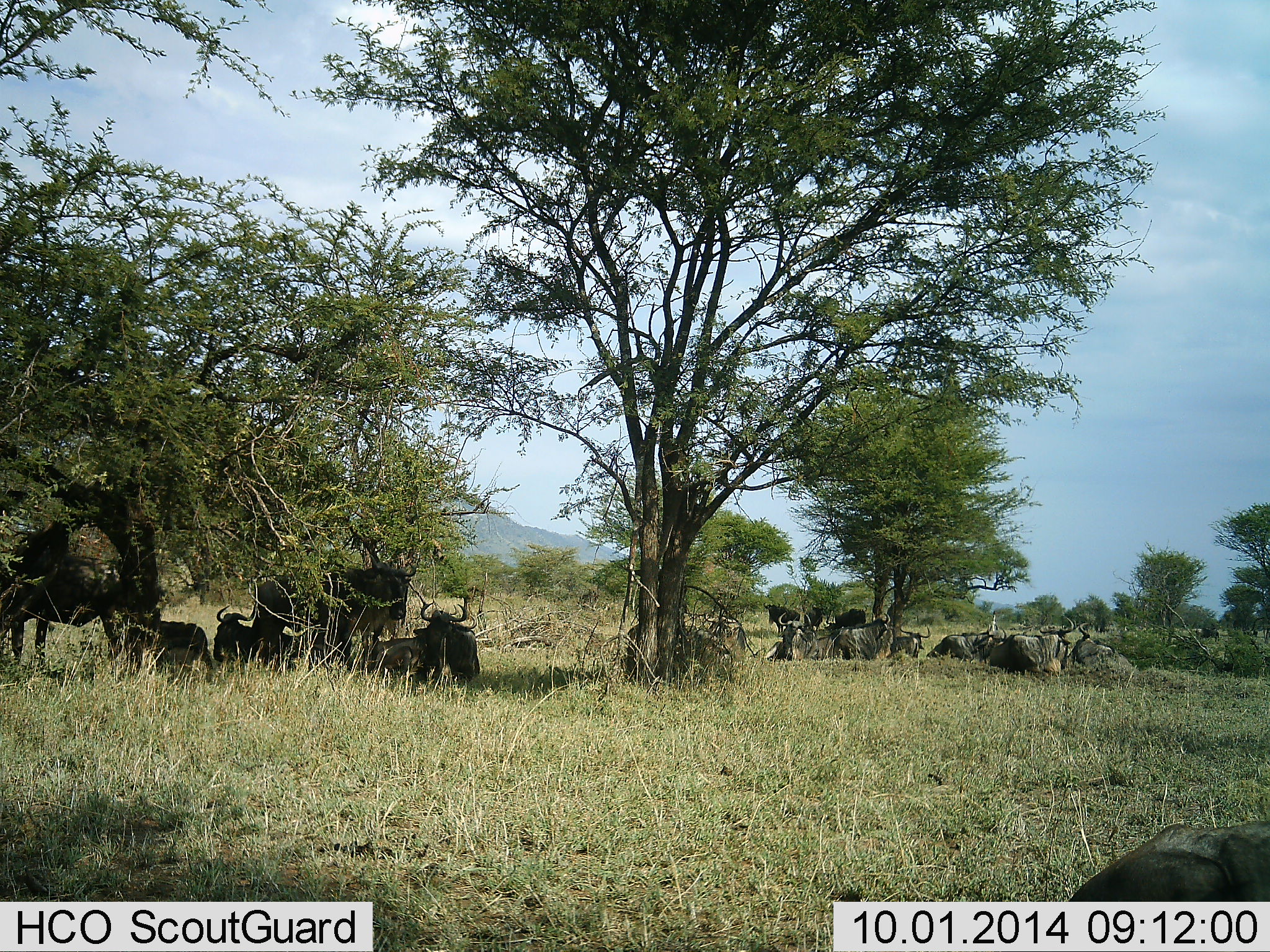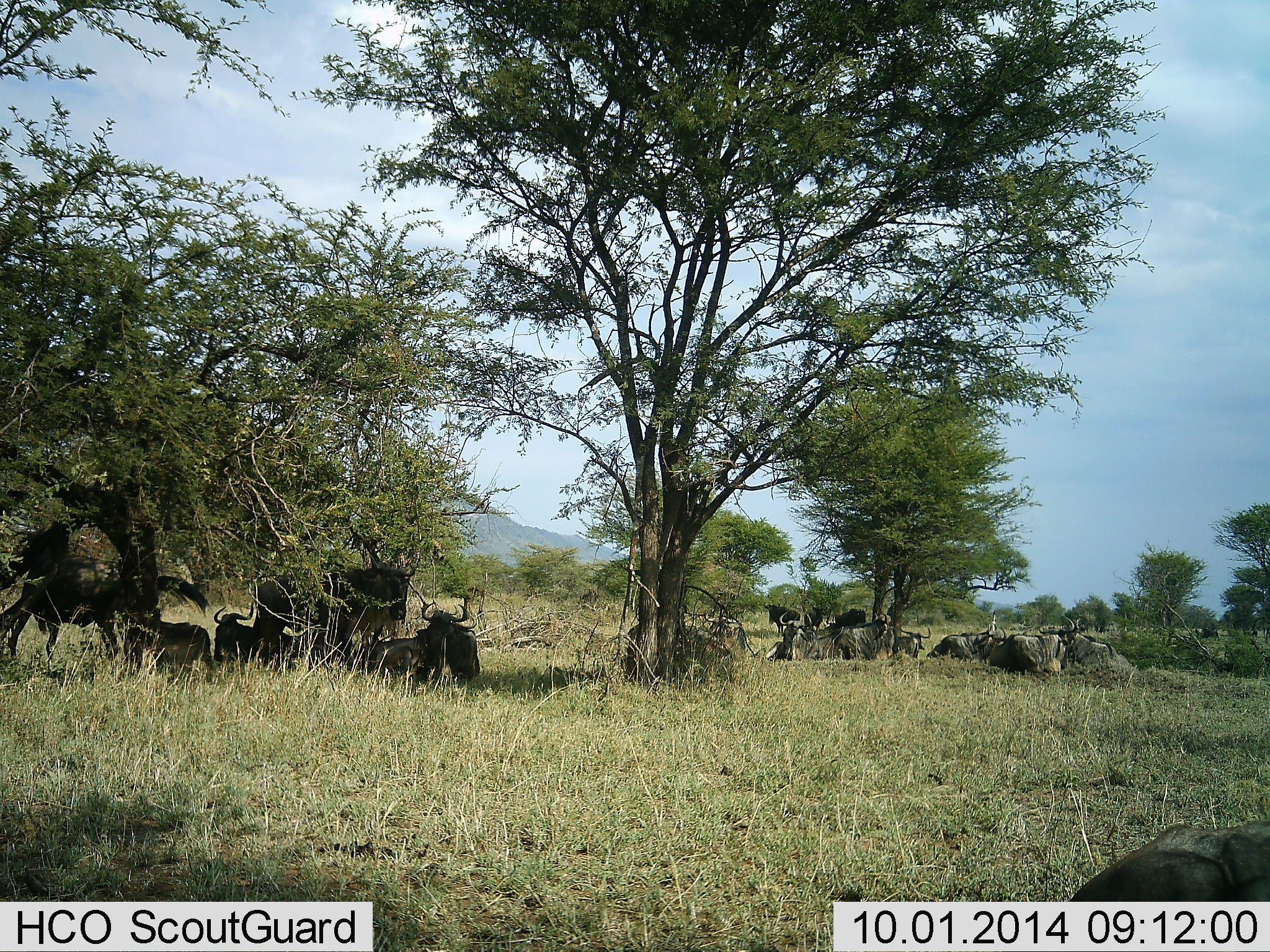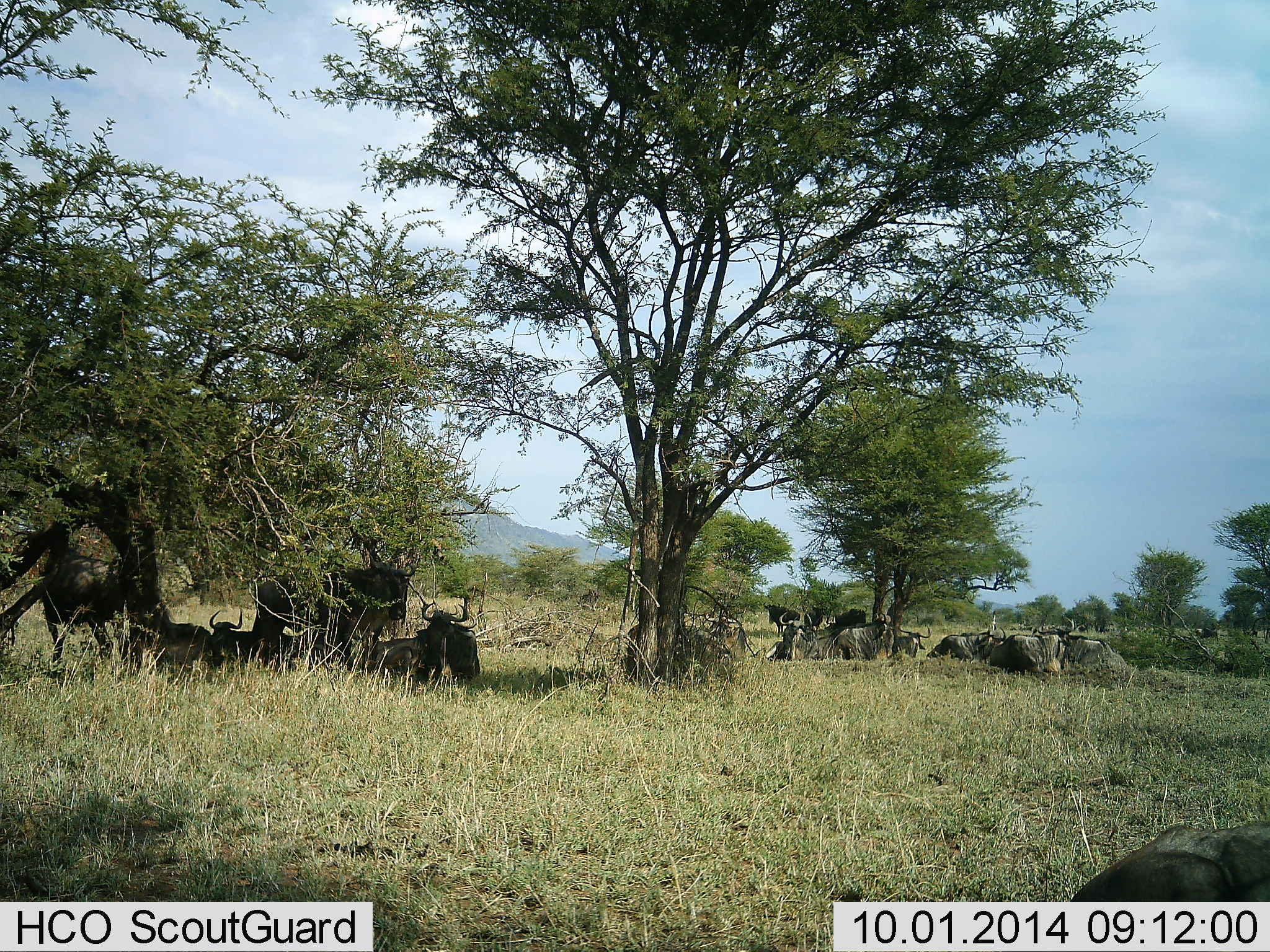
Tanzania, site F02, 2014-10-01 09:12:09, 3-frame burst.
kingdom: Animalia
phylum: Chordata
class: Mammalia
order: Artiodactyla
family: Bovidae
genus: Connochaetes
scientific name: Connochaetes taurinus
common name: blue wildebeest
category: wildebeest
Wildebeest (blue wildebeest) (Connochaetes taurinus), count 11-50. Behavior (volunteer vote fractions): standing 40%, resting 100%, moving 0%, interacting 10%. Young present (vote fraction): 0%. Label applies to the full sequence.